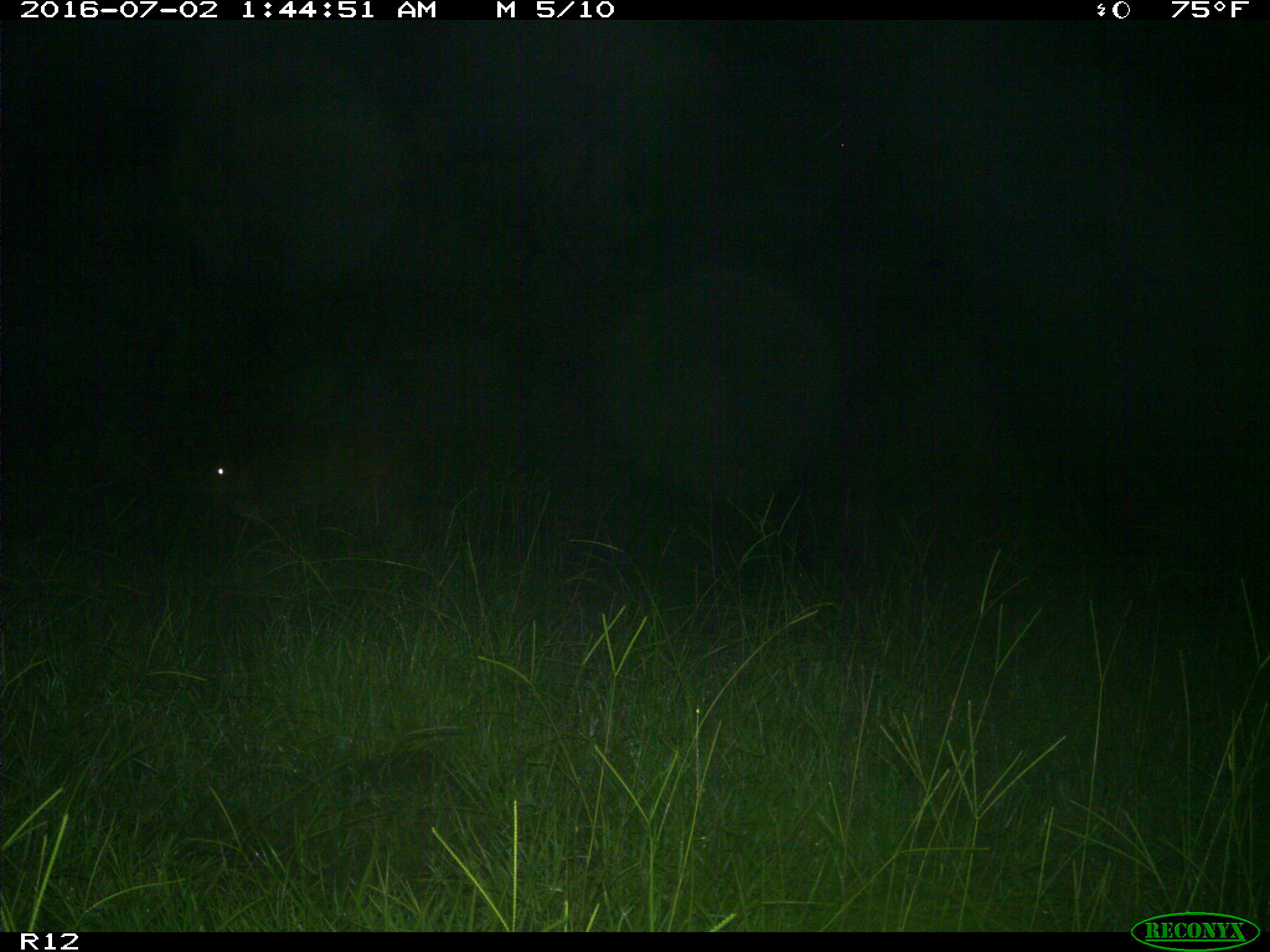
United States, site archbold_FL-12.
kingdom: Animalia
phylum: Chordata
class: Mammalia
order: Artiodactyla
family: Bovidae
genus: Bos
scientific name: Bos taurus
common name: domestic cow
Bos taurus (domestic cow).